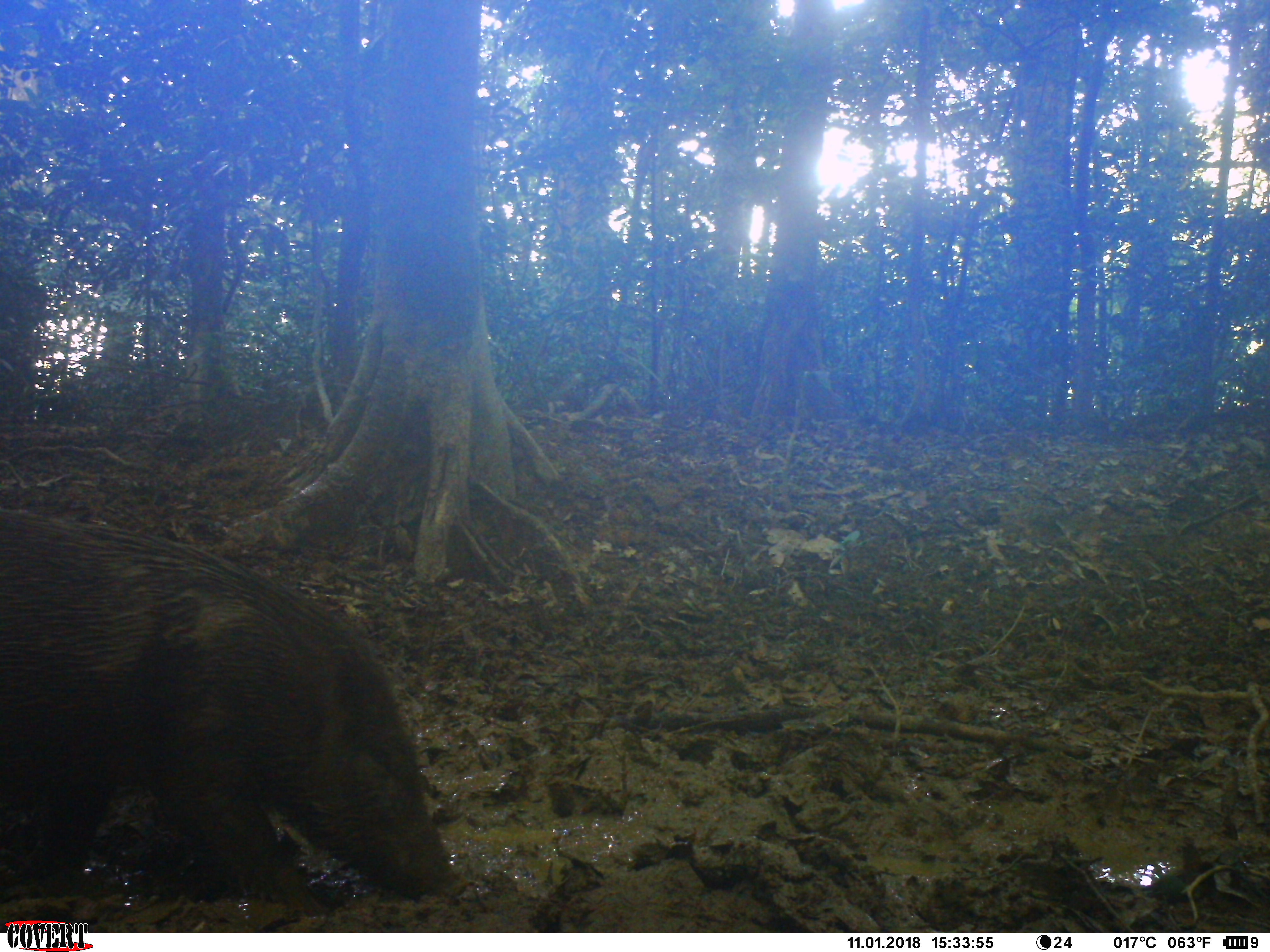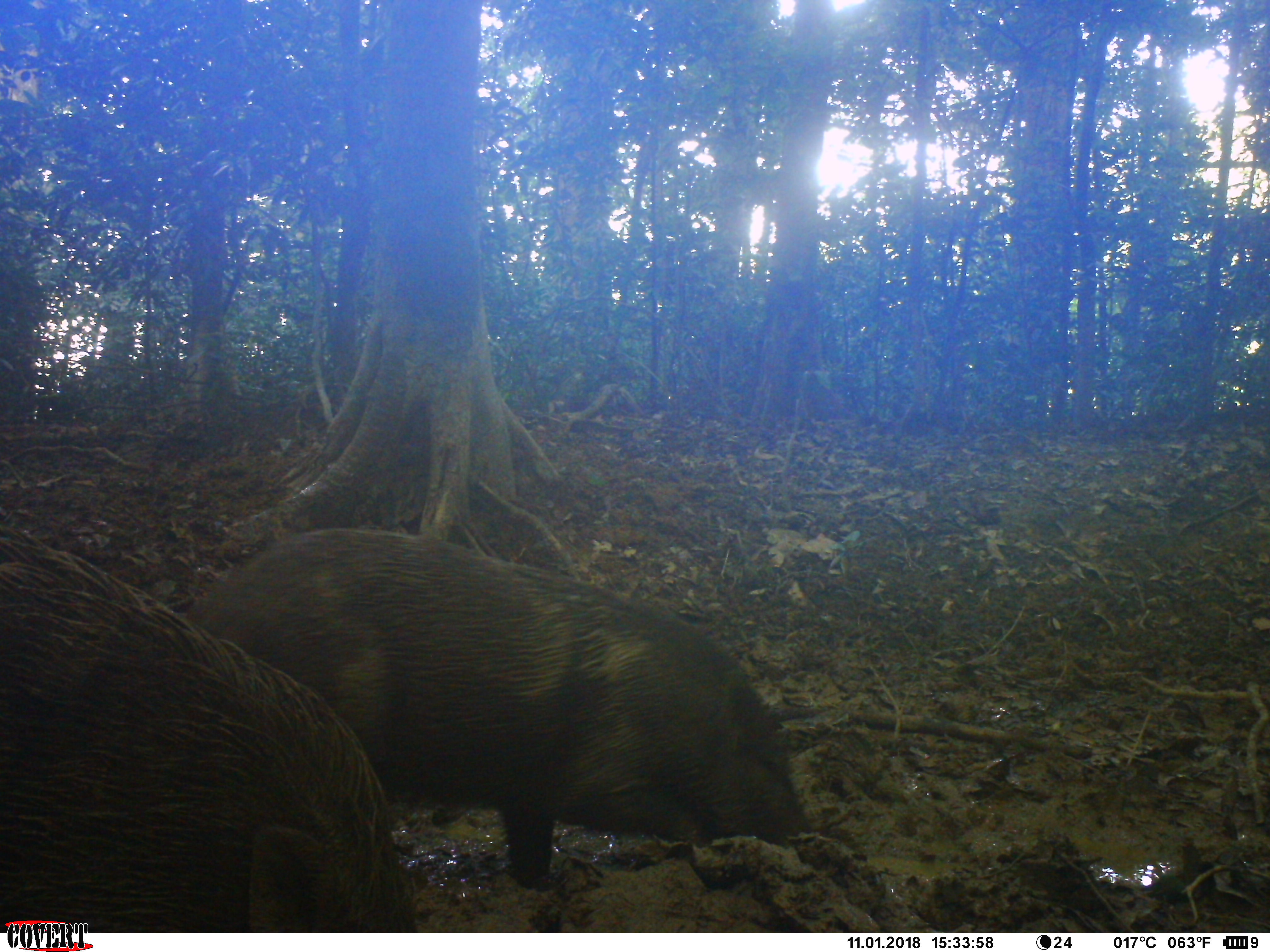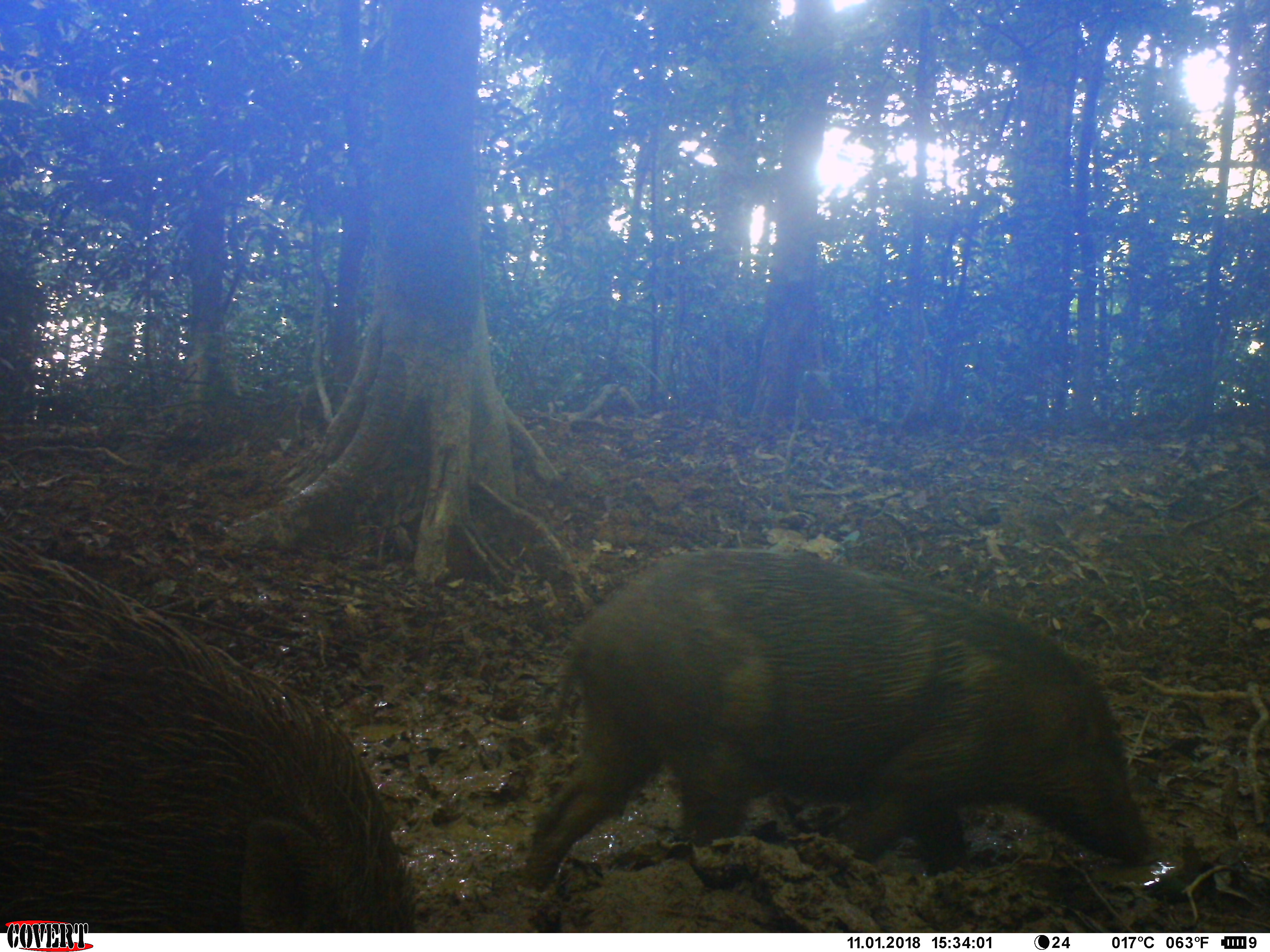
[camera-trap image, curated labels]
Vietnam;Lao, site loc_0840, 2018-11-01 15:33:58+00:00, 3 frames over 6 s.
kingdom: Animalia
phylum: Chordata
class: Mammalia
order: Artiodactyla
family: Suidae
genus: Sus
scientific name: Sus scrofa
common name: eurasian wild pig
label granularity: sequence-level